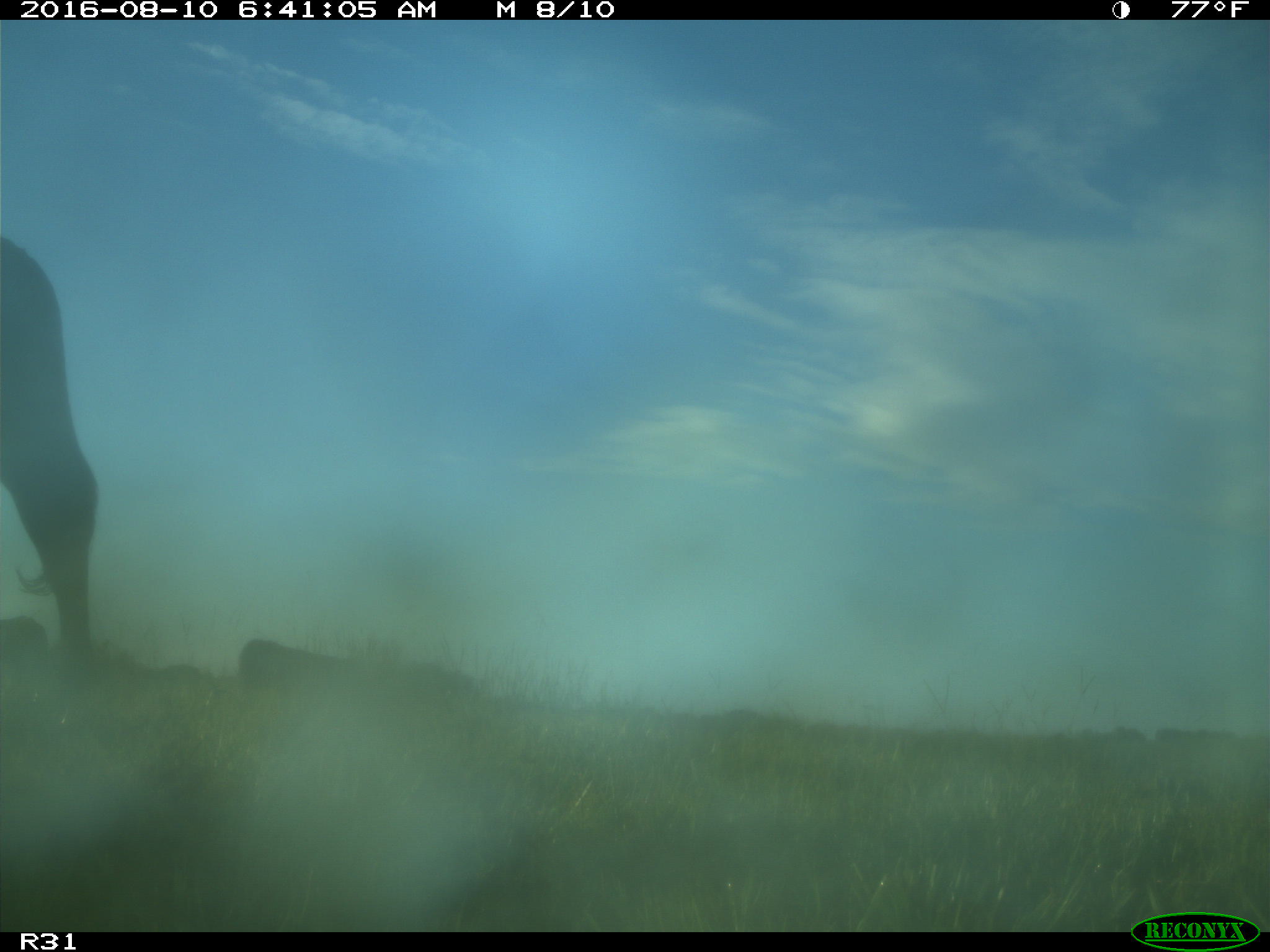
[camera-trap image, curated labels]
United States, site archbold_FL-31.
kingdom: Animalia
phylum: Chordata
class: Mammalia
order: Artiodactyla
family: Bovidae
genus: Bos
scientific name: Bos taurus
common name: domestic cow